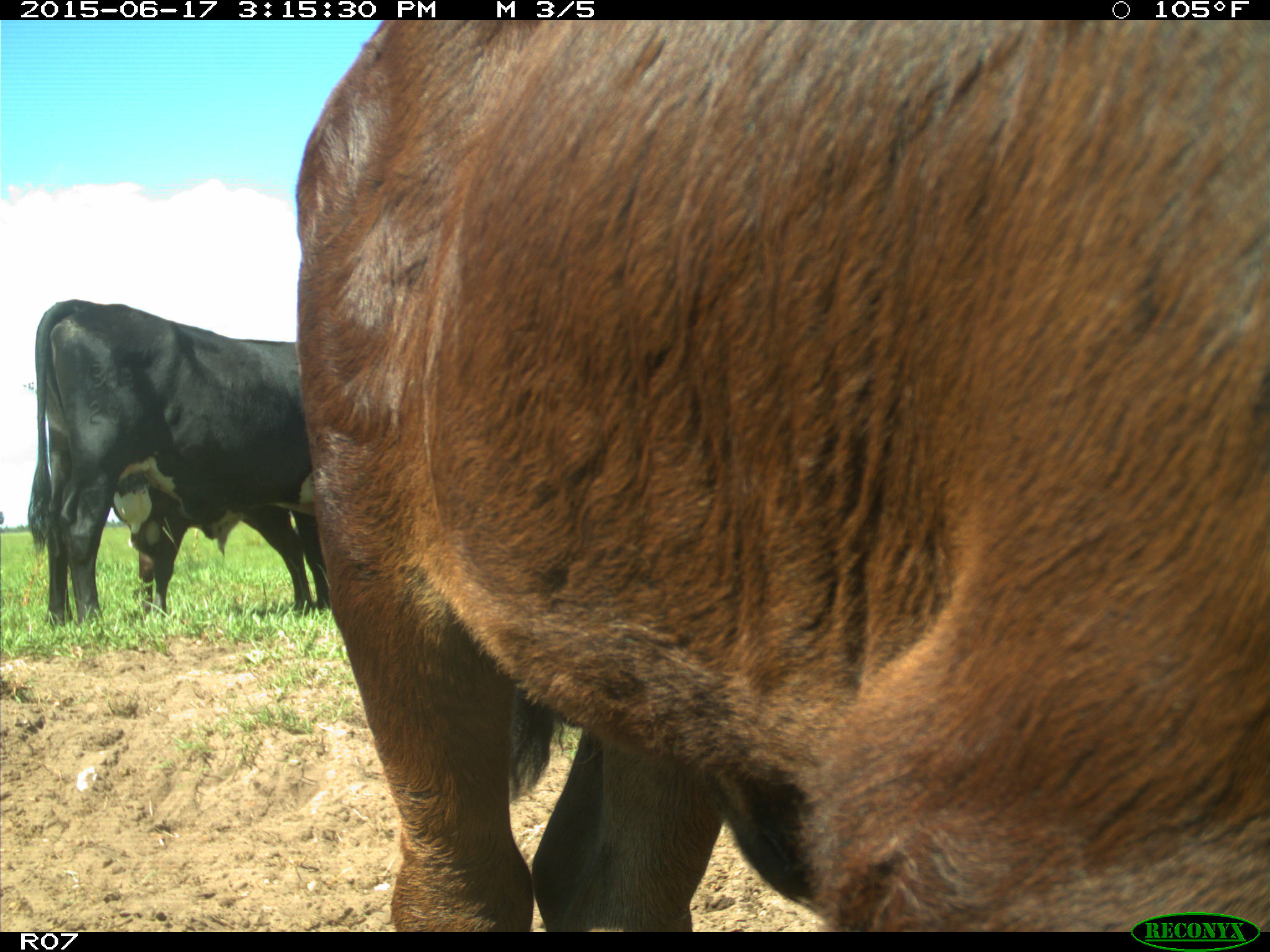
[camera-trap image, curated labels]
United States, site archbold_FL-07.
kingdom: Animalia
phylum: Chordata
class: Mammalia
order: Artiodactyla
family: Bovidae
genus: Bos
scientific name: Bos taurus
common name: domestic cow